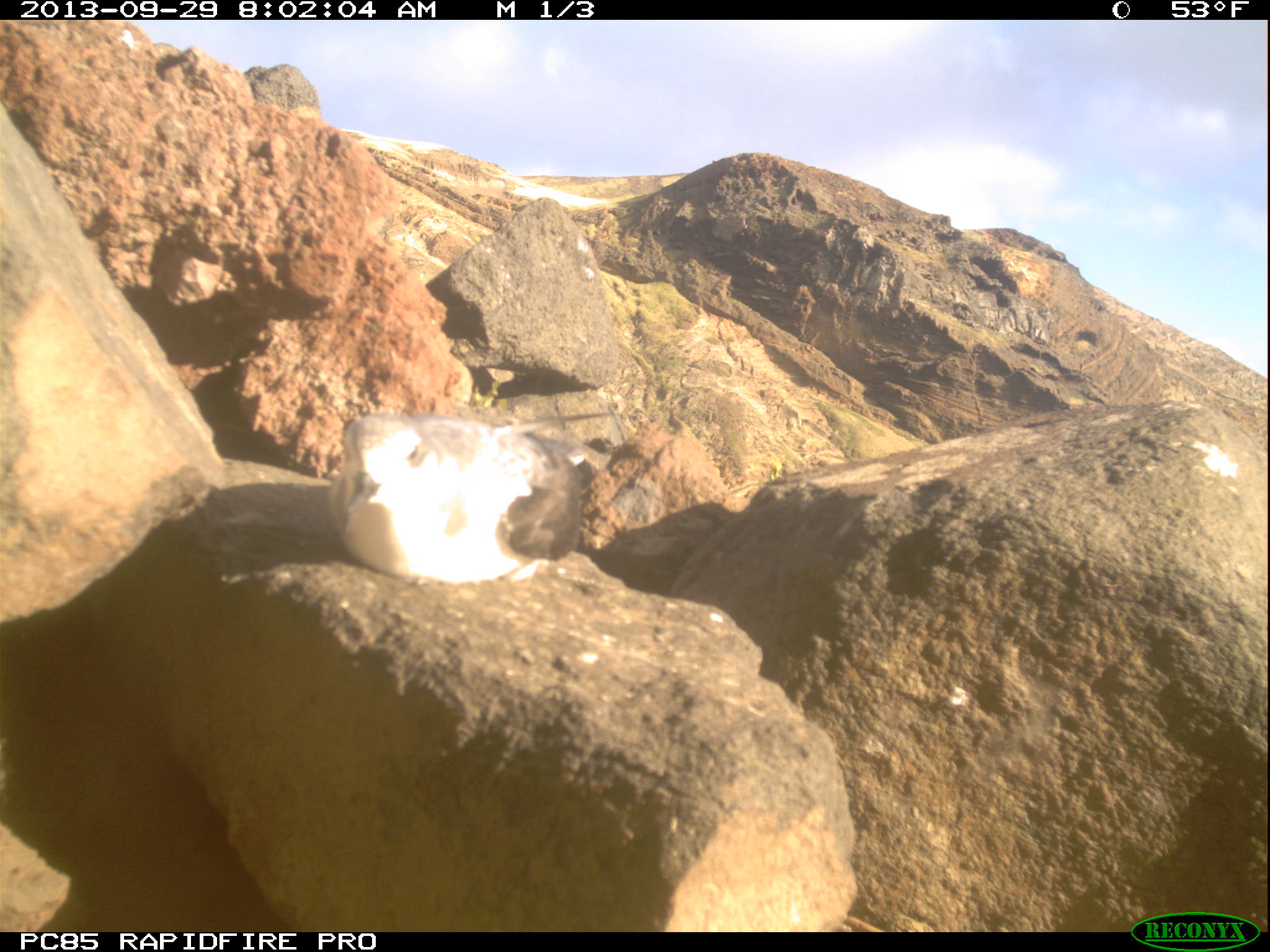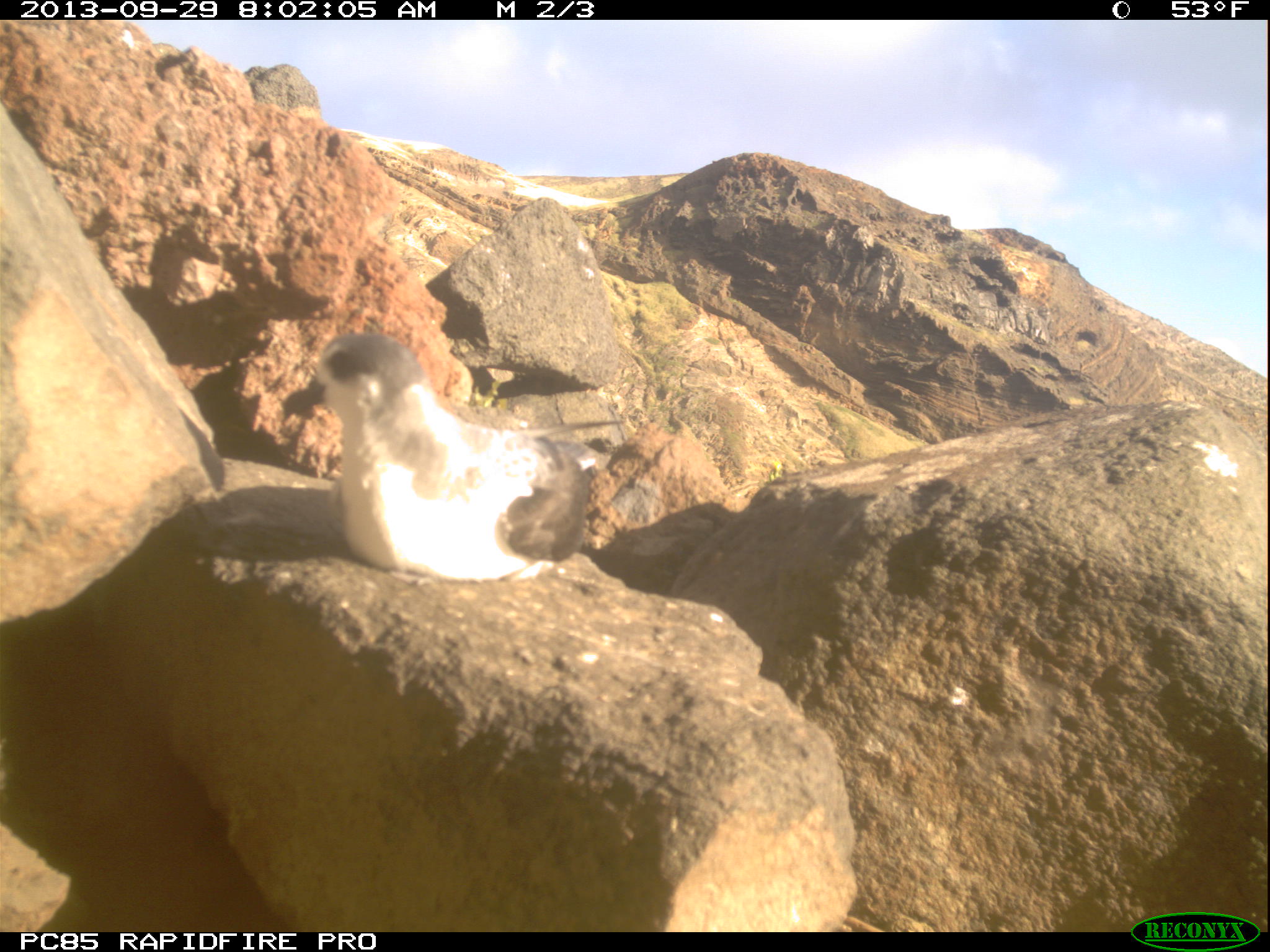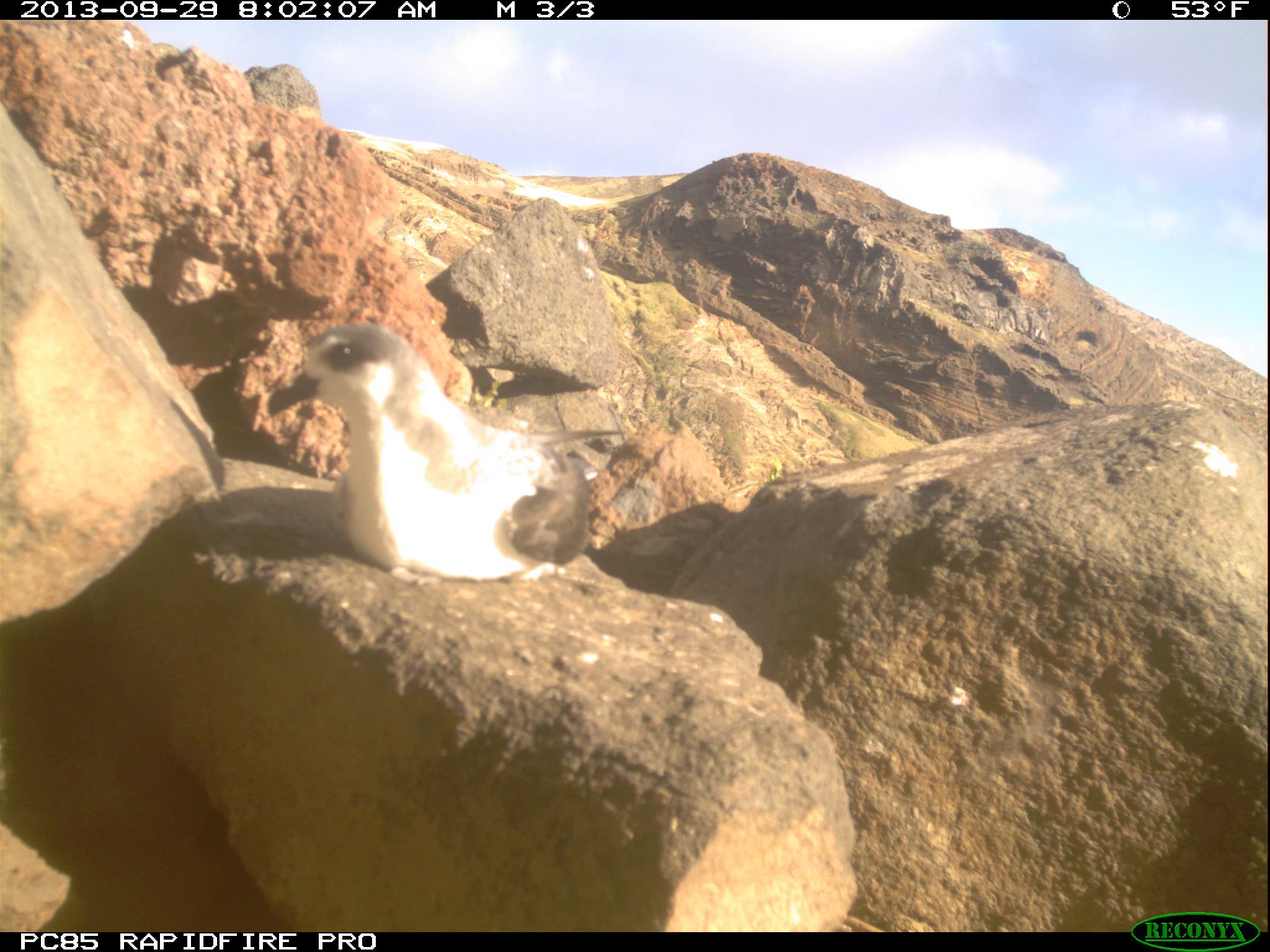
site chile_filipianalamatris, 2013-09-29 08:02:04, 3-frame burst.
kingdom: Animalia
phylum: Chordata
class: Aves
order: Procellariiformes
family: Procellariidae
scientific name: Procellariidae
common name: petrel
Petrel (Procellariidae).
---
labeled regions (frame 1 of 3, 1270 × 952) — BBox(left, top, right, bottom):
petrel: BBox(311, 407, 622, 588)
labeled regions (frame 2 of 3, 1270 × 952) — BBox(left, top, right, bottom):
petrel: BBox(285, 332, 600, 587)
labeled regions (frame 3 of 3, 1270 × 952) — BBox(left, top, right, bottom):
petrel: BBox(287, 320, 597, 584)